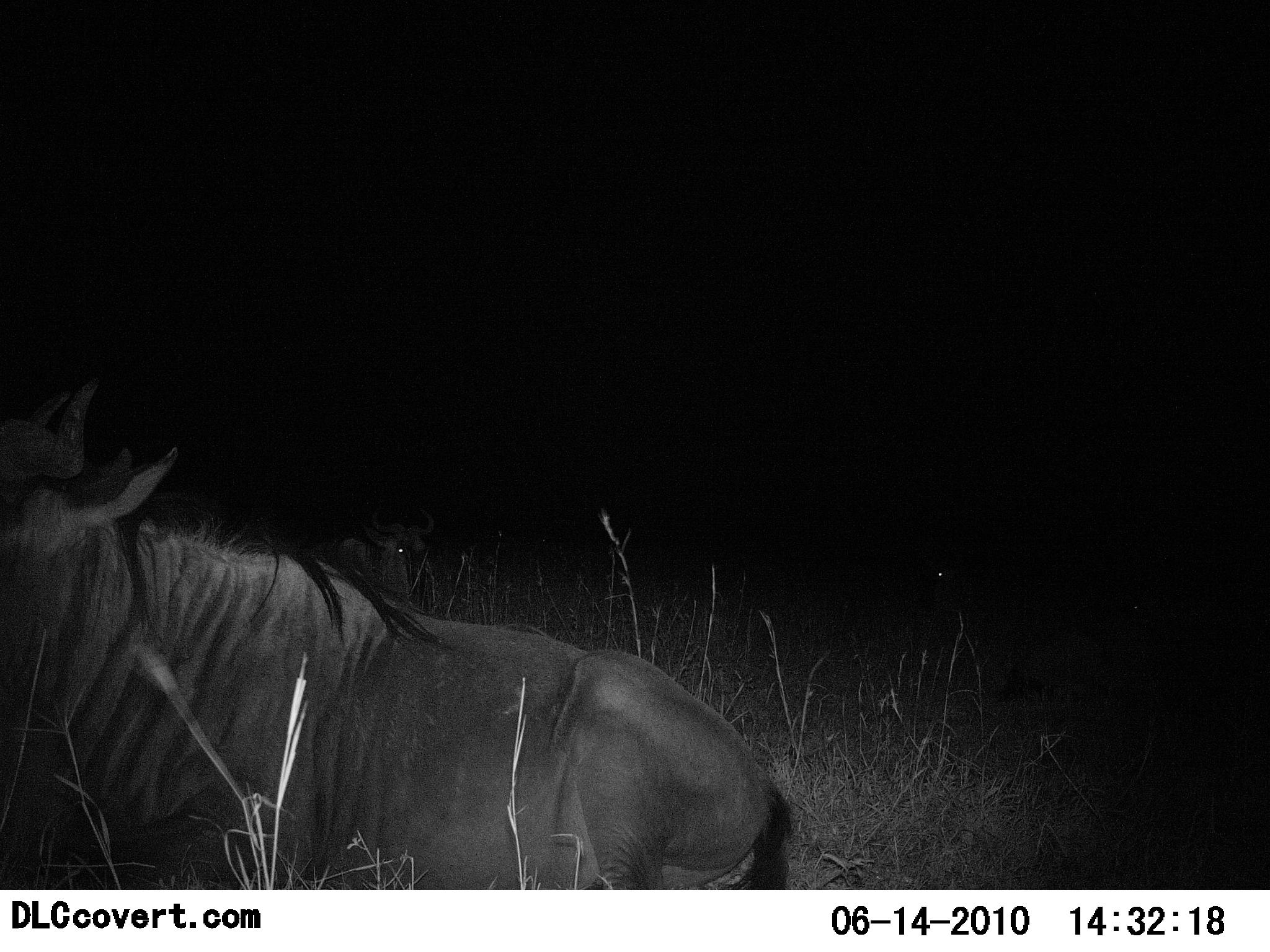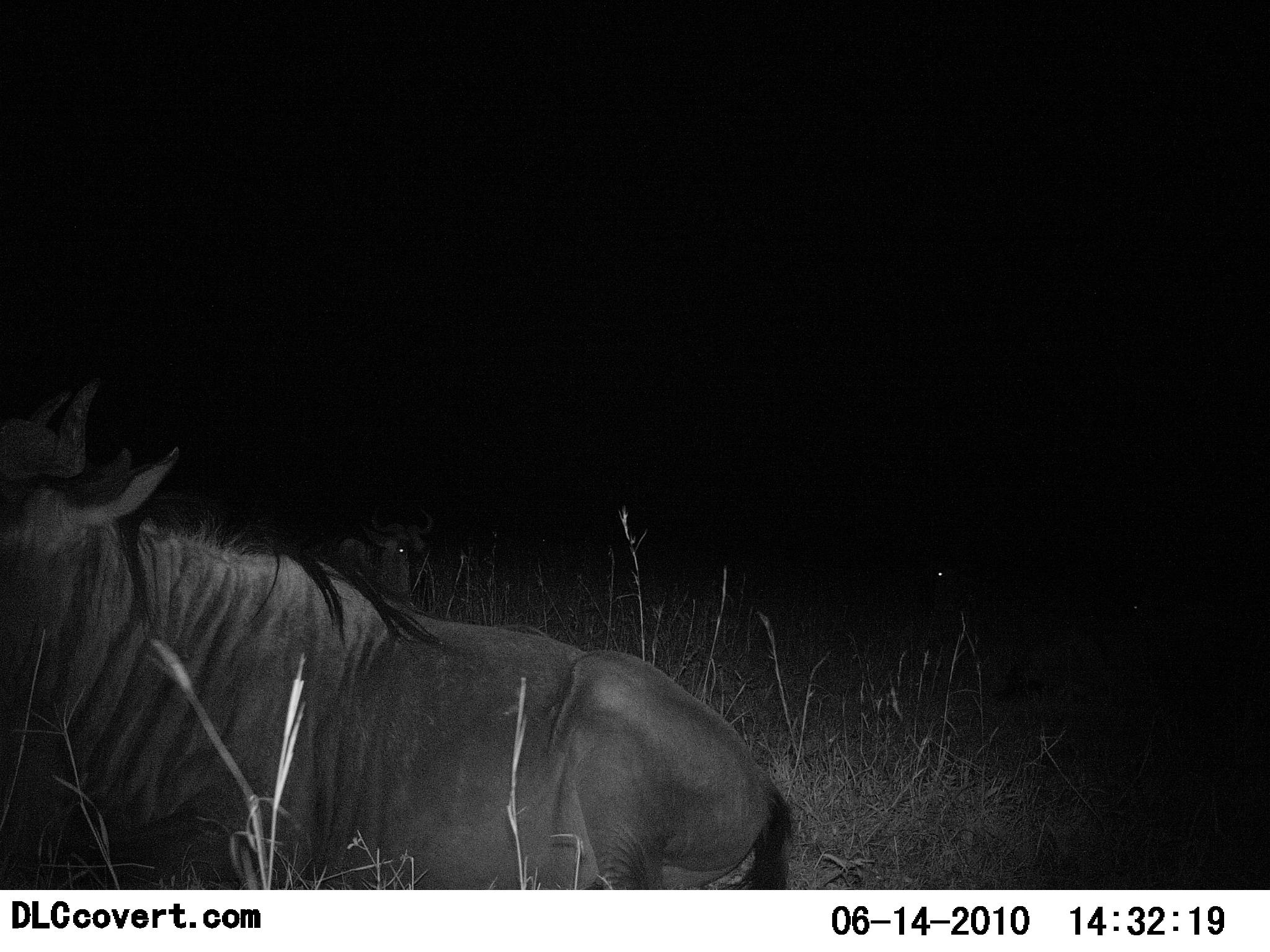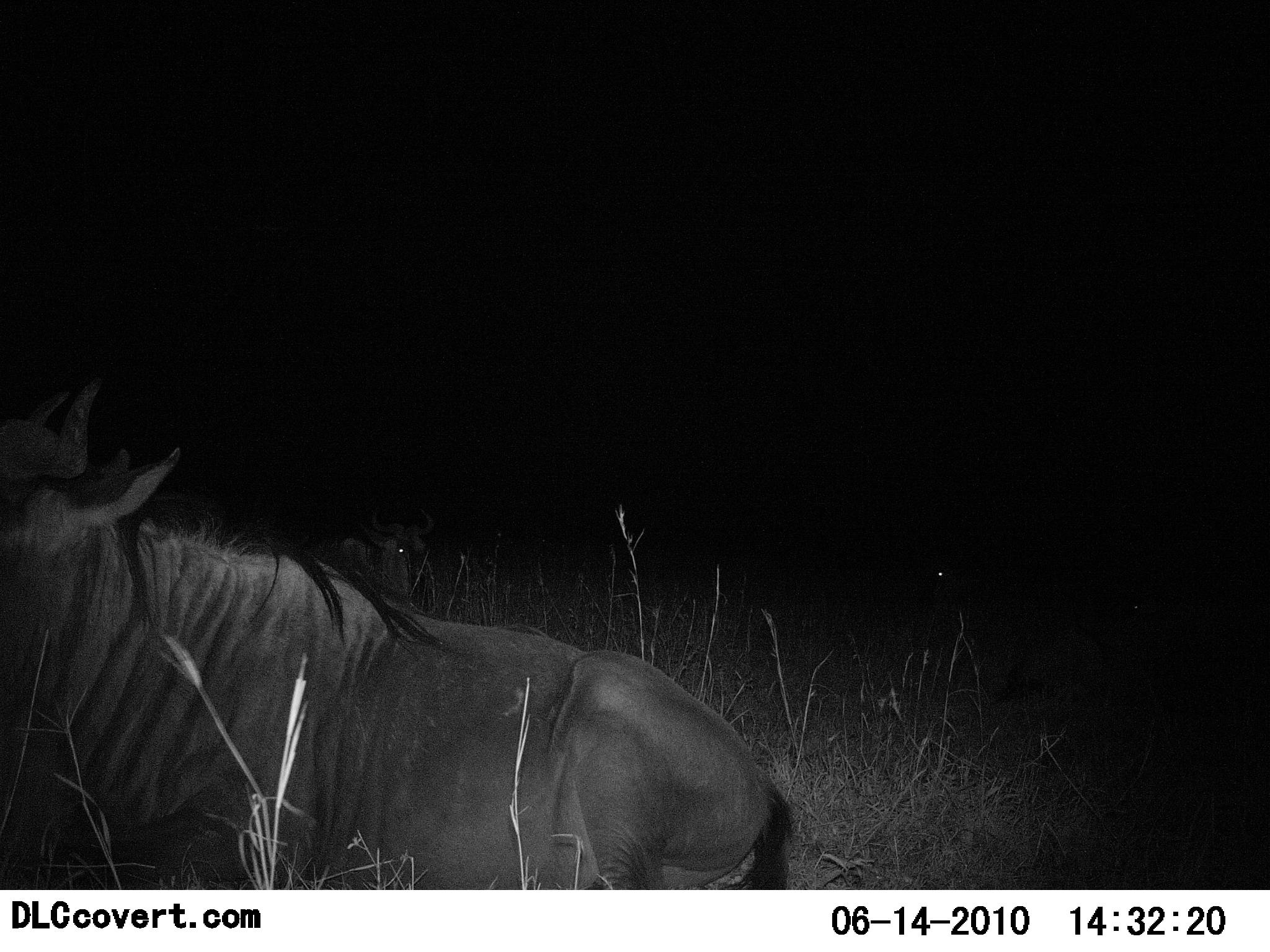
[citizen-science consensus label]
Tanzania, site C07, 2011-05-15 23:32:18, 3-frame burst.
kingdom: Animalia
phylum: Chordata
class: Mammalia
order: Artiodactyla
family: Bovidae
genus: Connochaetes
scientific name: Connochaetes taurinus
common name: blue wildebeest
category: wildebeest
Wildebeest (blue wildebeest) (Connochaetes taurinus), count 1. Behavior (volunteer vote fractions): standing 0%, resting 100%, moving 0%, interacting 0%. Young present (vote fraction): 0%. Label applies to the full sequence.